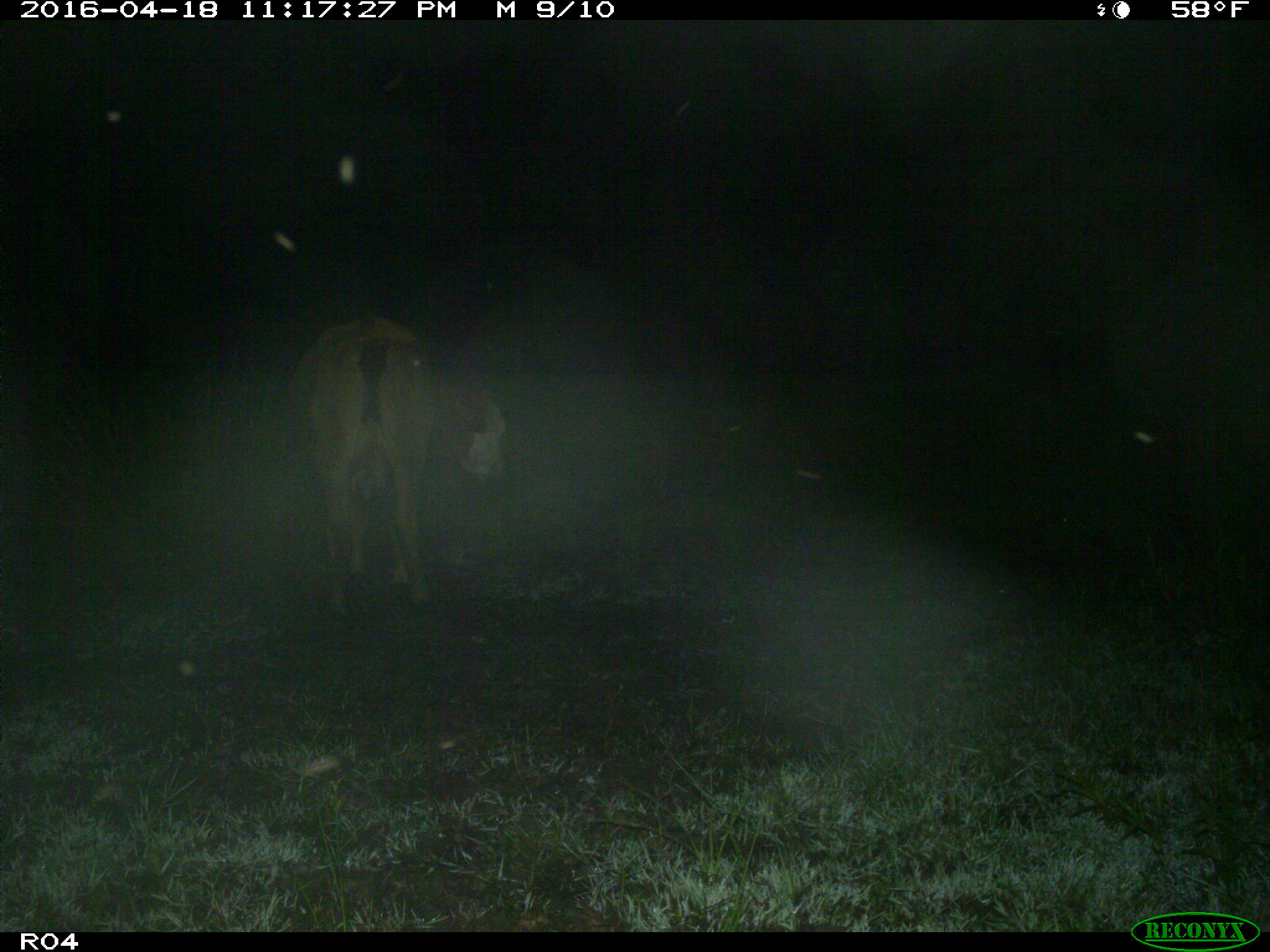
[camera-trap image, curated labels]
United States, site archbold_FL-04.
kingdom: Animalia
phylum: Chordata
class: Mammalia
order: Artiodactyla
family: Bovidae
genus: Bos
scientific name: Bos taurus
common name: domestic cow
Bos taurus (domestic cow).